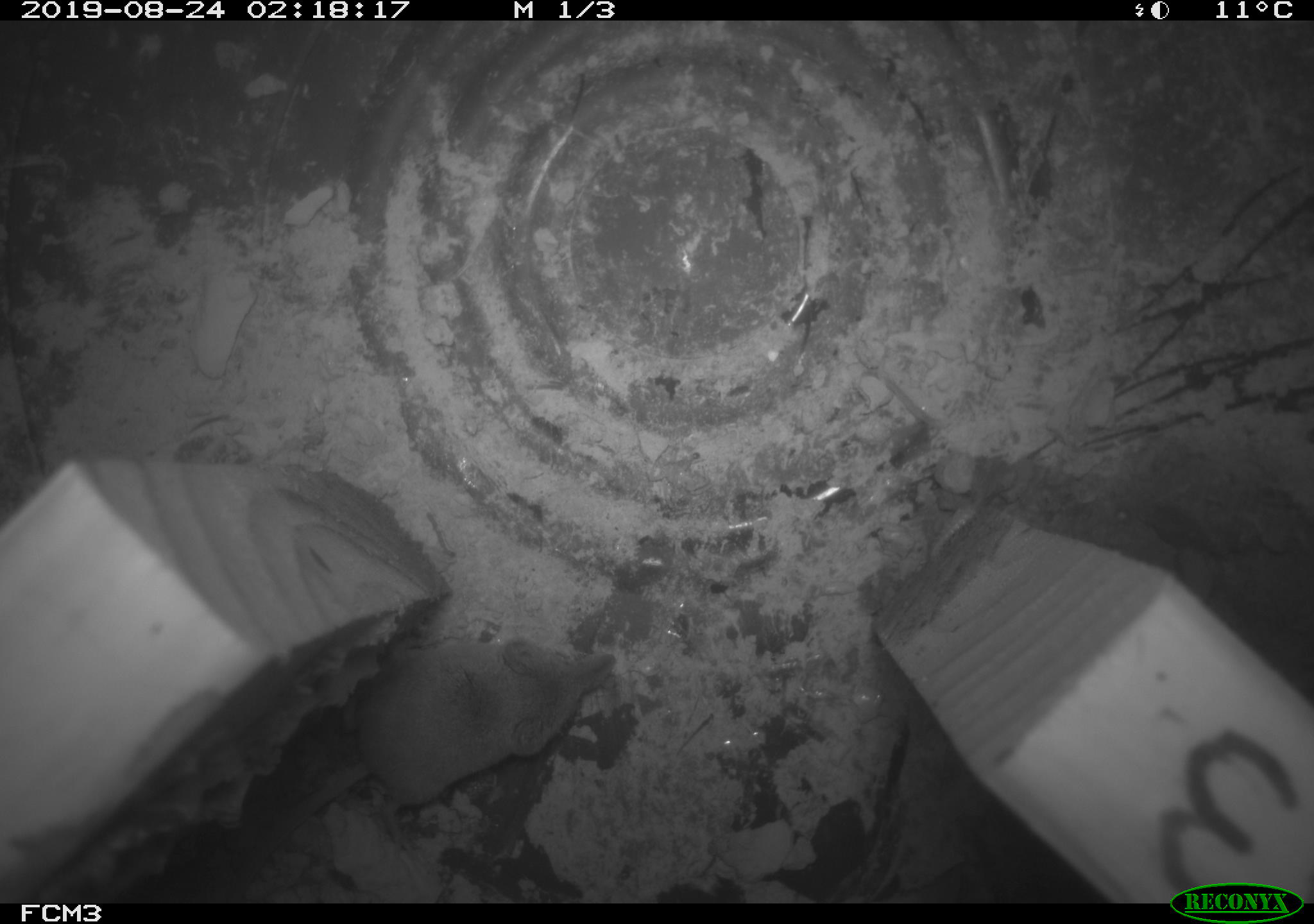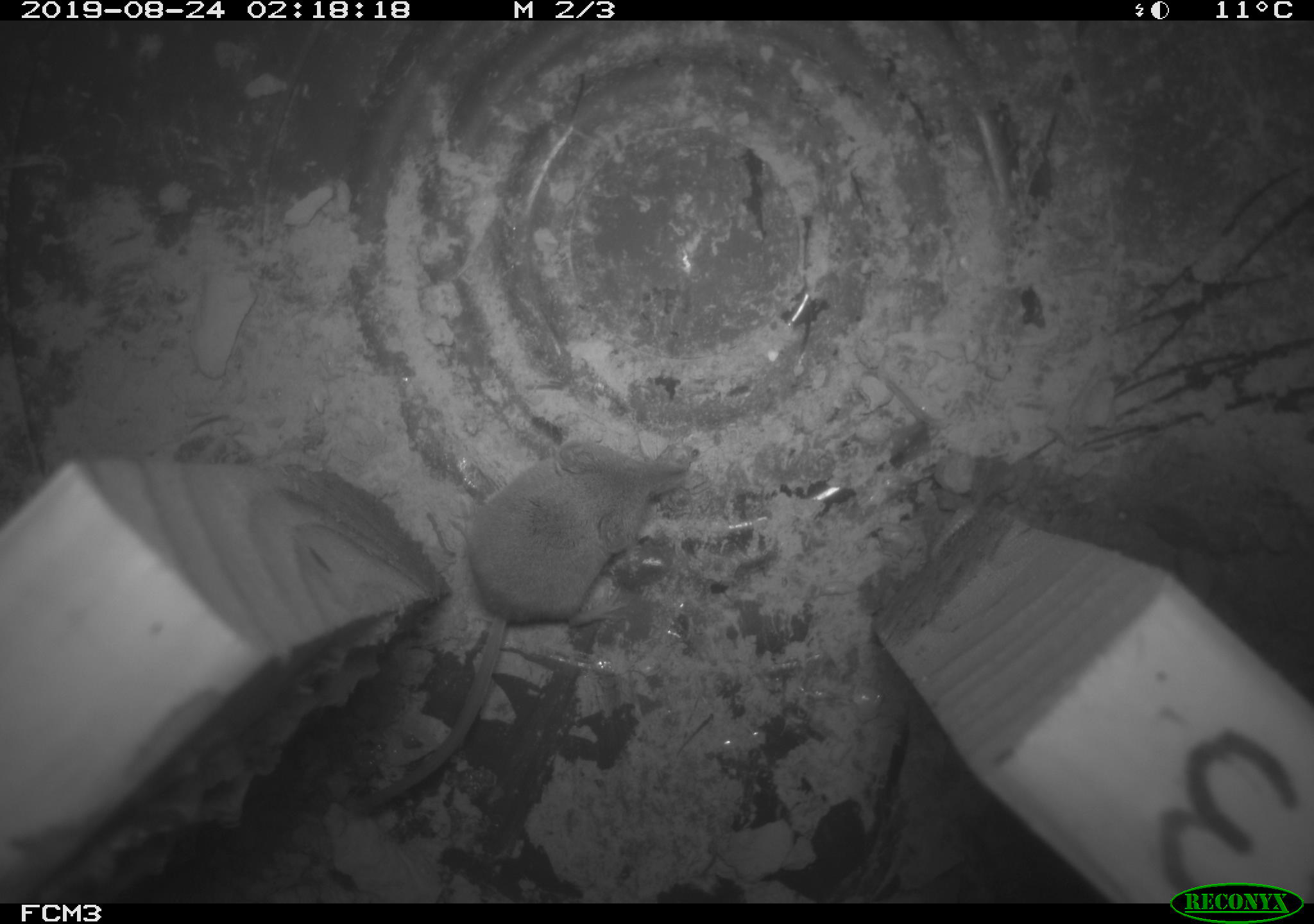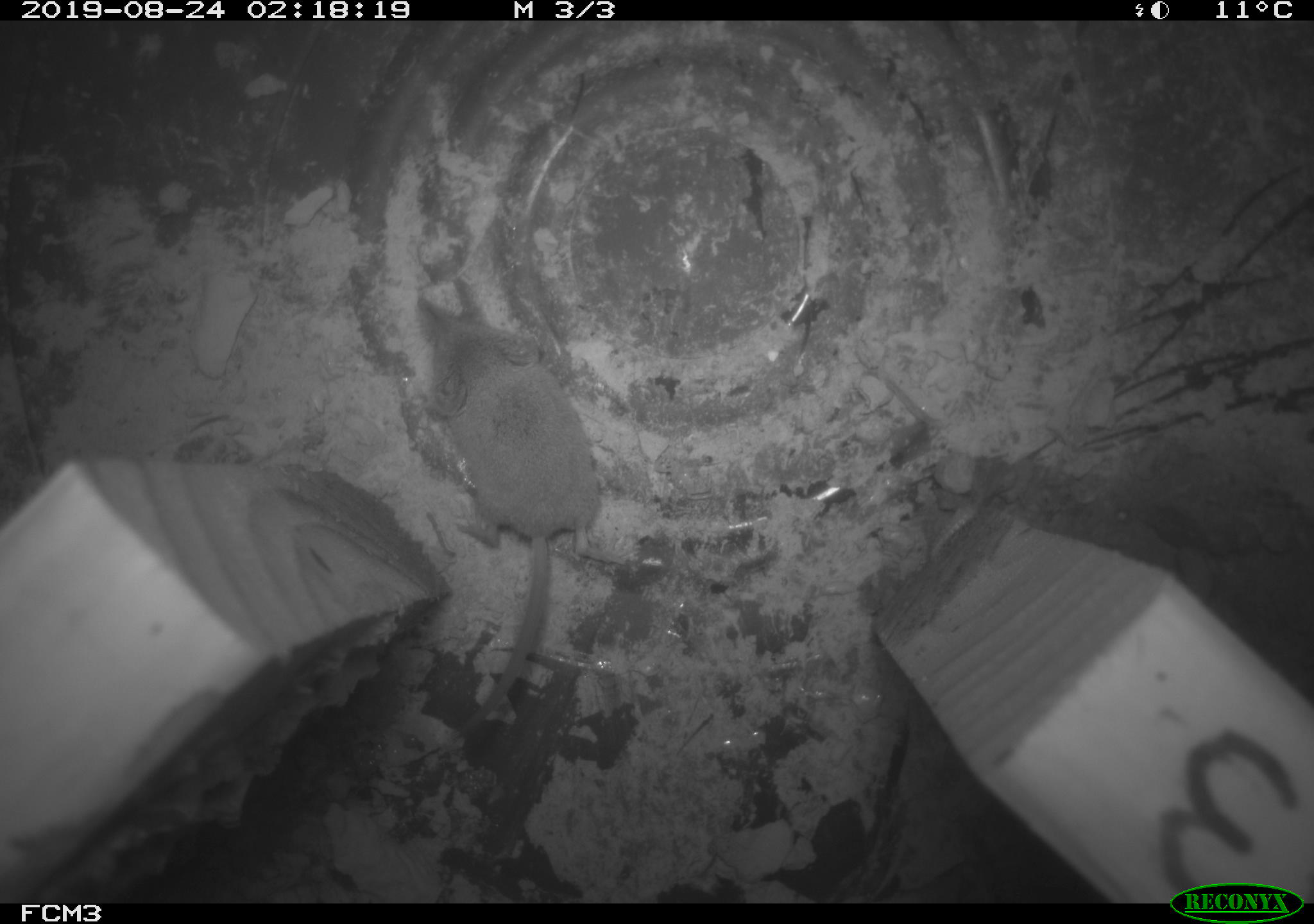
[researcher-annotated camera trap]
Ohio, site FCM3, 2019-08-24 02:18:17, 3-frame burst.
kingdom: Animalia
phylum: Chordata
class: Mammalia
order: Eulipotyphla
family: Soricidae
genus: Sorex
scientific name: Sorex cinereus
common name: masked shrew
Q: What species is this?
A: Masked shrew (Sorex cinereus).